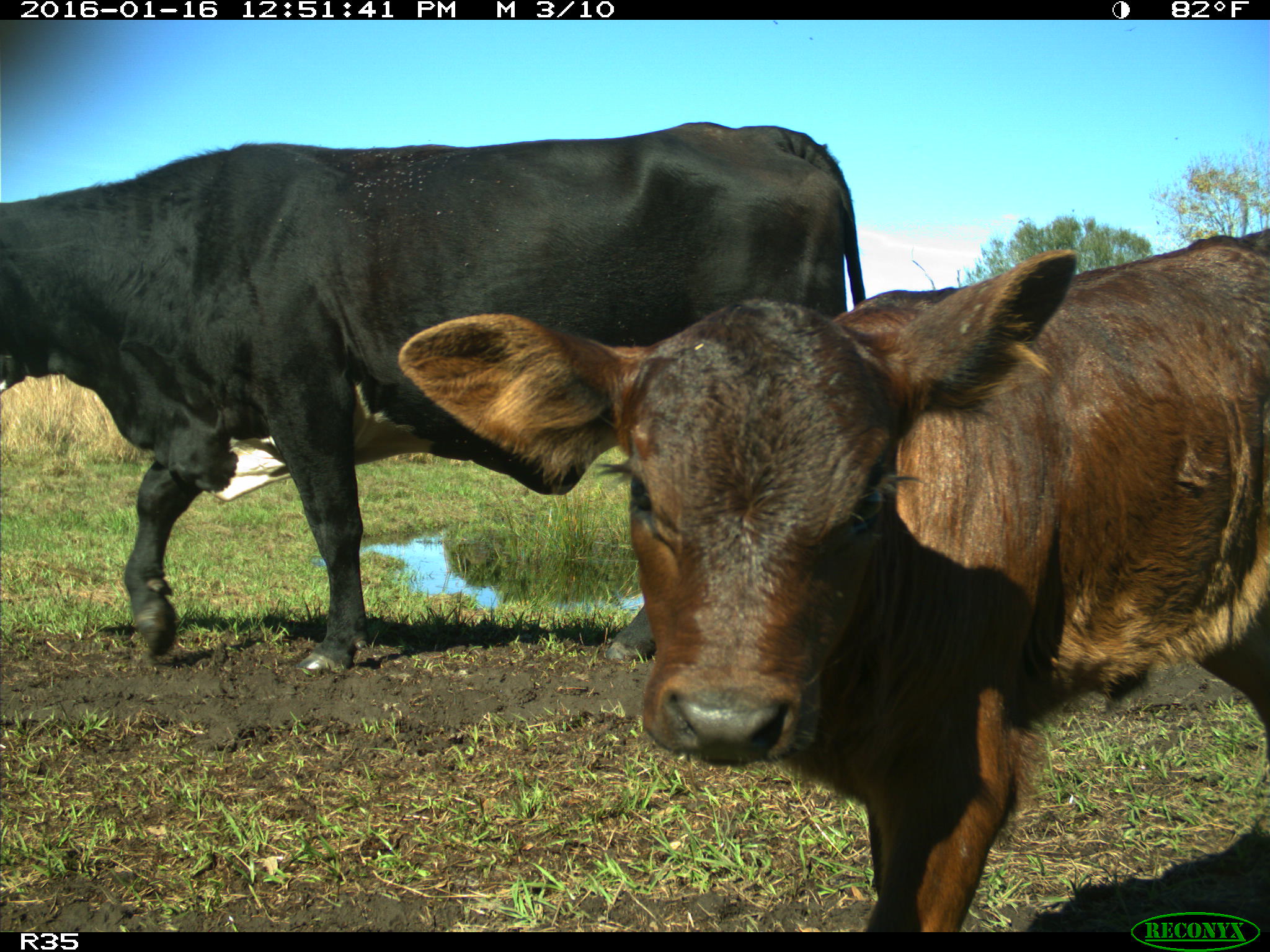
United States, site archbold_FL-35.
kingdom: Animalia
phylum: Chordata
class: Mammalia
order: Artiodactyla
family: Bovidae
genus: Bos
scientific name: Bos taurus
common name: domestic cow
Bos taurus (domestic cow).